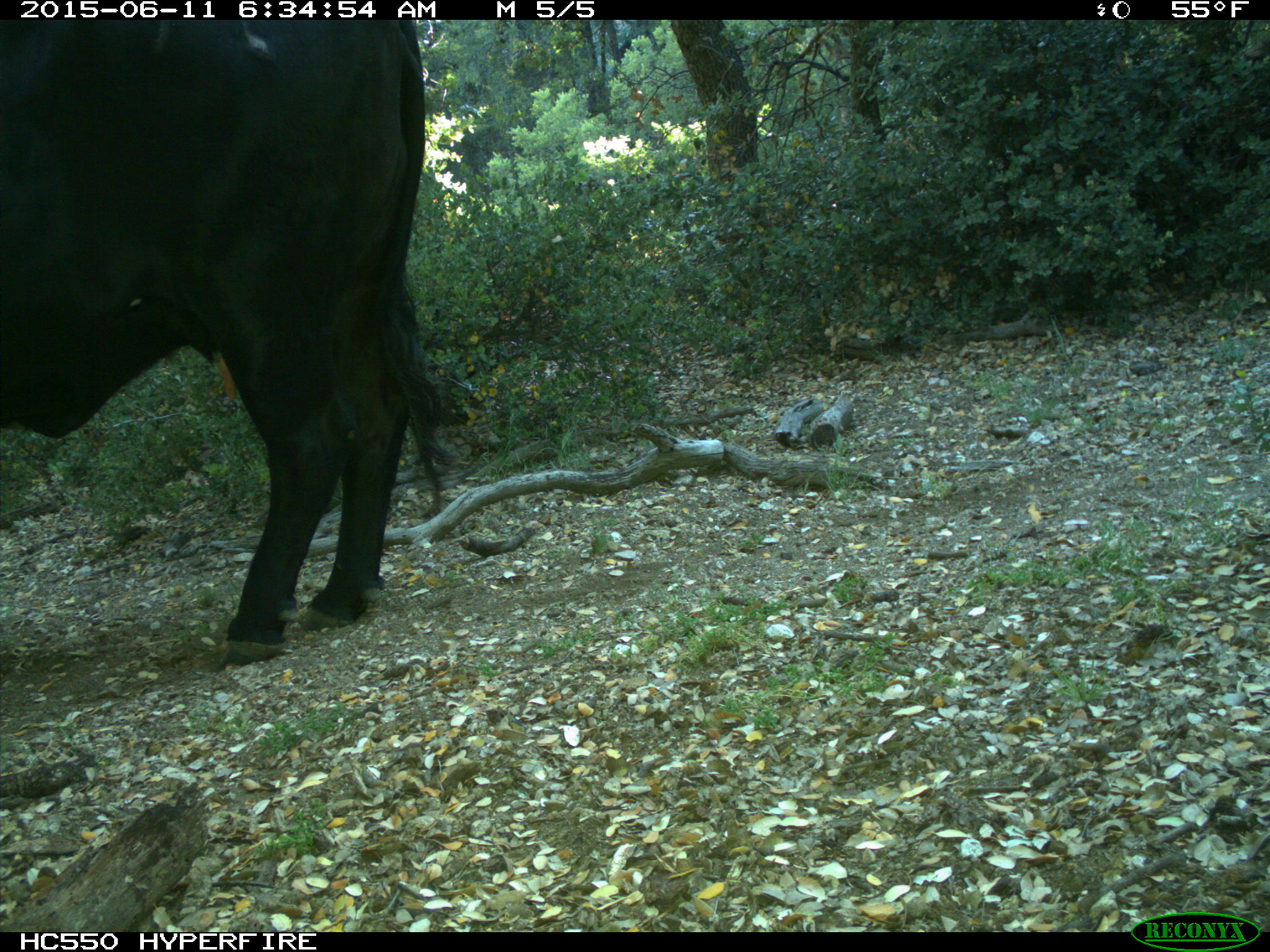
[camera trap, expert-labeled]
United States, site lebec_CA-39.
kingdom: Animalia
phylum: Chordata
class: Mammalia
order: Artiodactyla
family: Bovidae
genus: Bos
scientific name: Bos taurus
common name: domestic cow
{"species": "Bos taurus (domestic cow)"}